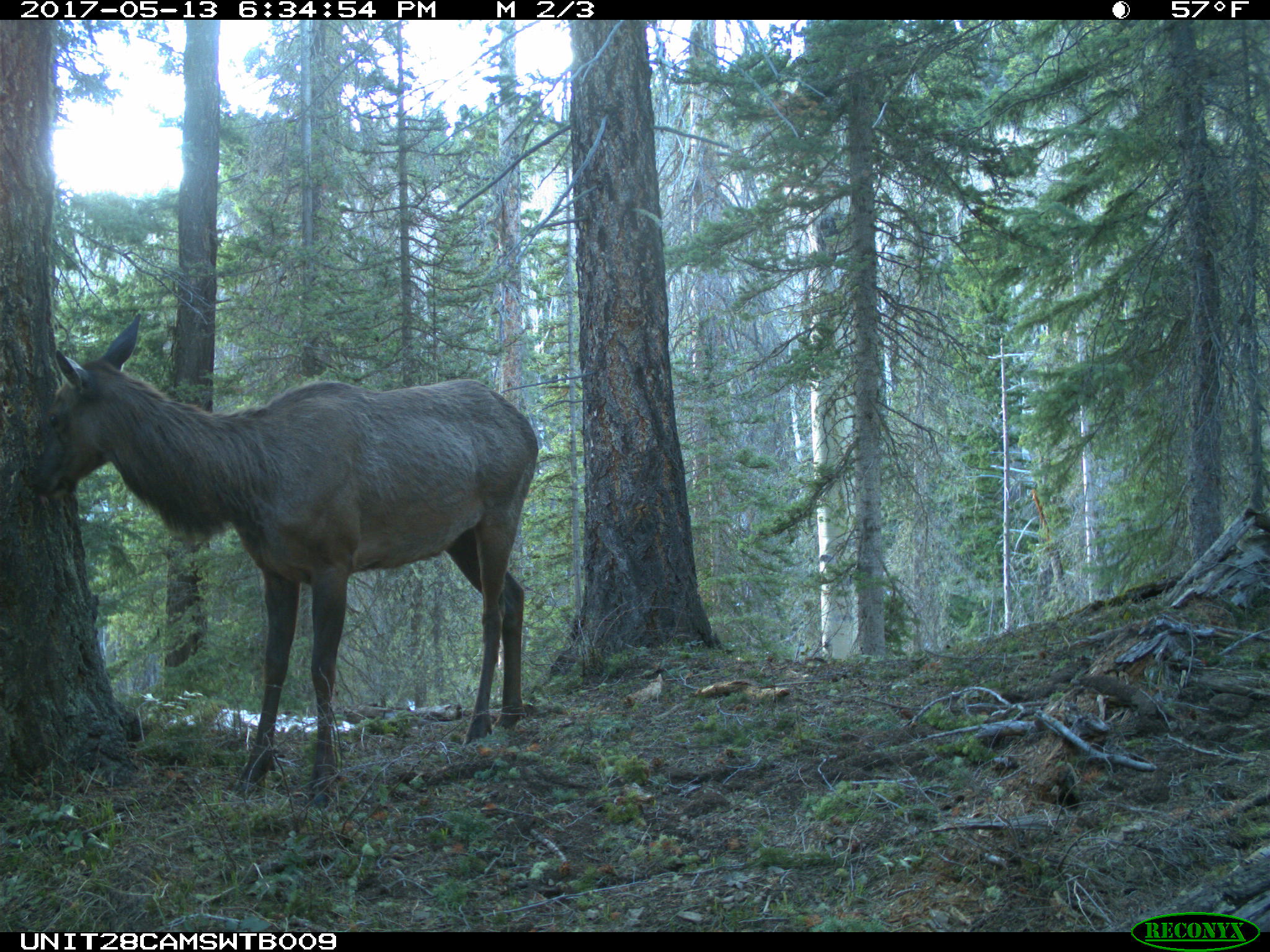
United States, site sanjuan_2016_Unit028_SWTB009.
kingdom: Animalia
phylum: Chordata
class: Mammalia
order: Artiodactyla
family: Cervidae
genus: Cervus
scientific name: Cervus elaphus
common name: red deer